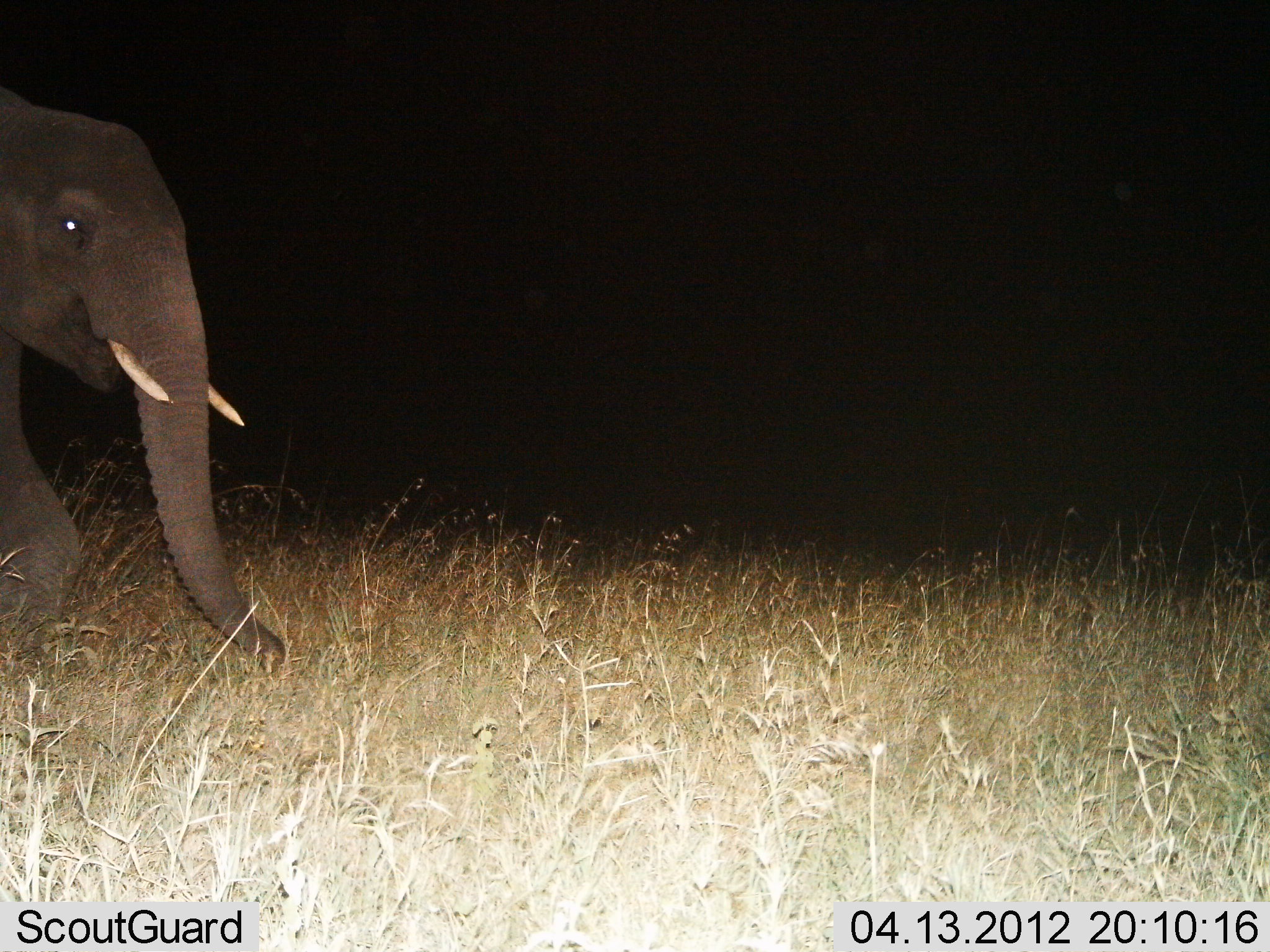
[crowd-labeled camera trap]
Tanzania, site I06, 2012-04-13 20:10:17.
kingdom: Animalia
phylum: Chordata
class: Mammalia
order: Proboscidea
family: Elephantidae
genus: Loxodonta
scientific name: Loxodonta africana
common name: african bush elephant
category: elephant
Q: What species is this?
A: Elephant (african bush elephant) (Loxodonta africana).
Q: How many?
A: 1.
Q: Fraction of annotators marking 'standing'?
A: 17%.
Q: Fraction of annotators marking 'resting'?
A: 0%.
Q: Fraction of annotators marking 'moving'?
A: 83%.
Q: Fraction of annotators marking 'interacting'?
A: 0%.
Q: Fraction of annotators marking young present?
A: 0%.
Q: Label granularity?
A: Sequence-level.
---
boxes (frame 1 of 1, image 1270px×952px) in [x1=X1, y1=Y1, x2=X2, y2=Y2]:
animal: [x1=0, y1=87, x2=285, y2=679]